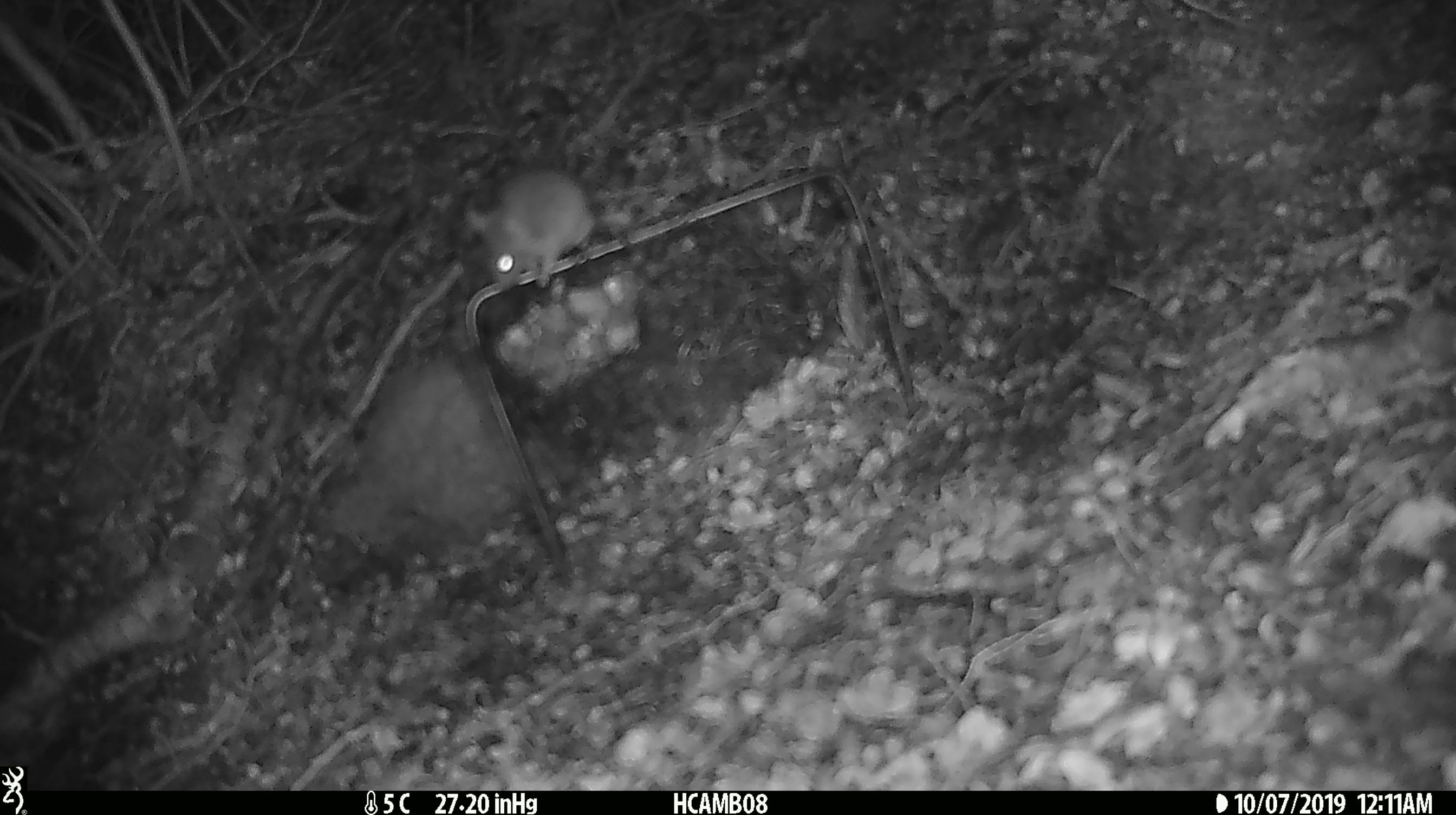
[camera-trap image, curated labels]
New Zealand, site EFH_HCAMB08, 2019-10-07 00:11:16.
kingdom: Animalia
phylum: Chordata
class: Mammalia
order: Rodentia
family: Muridae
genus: Mus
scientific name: Mus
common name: mouse